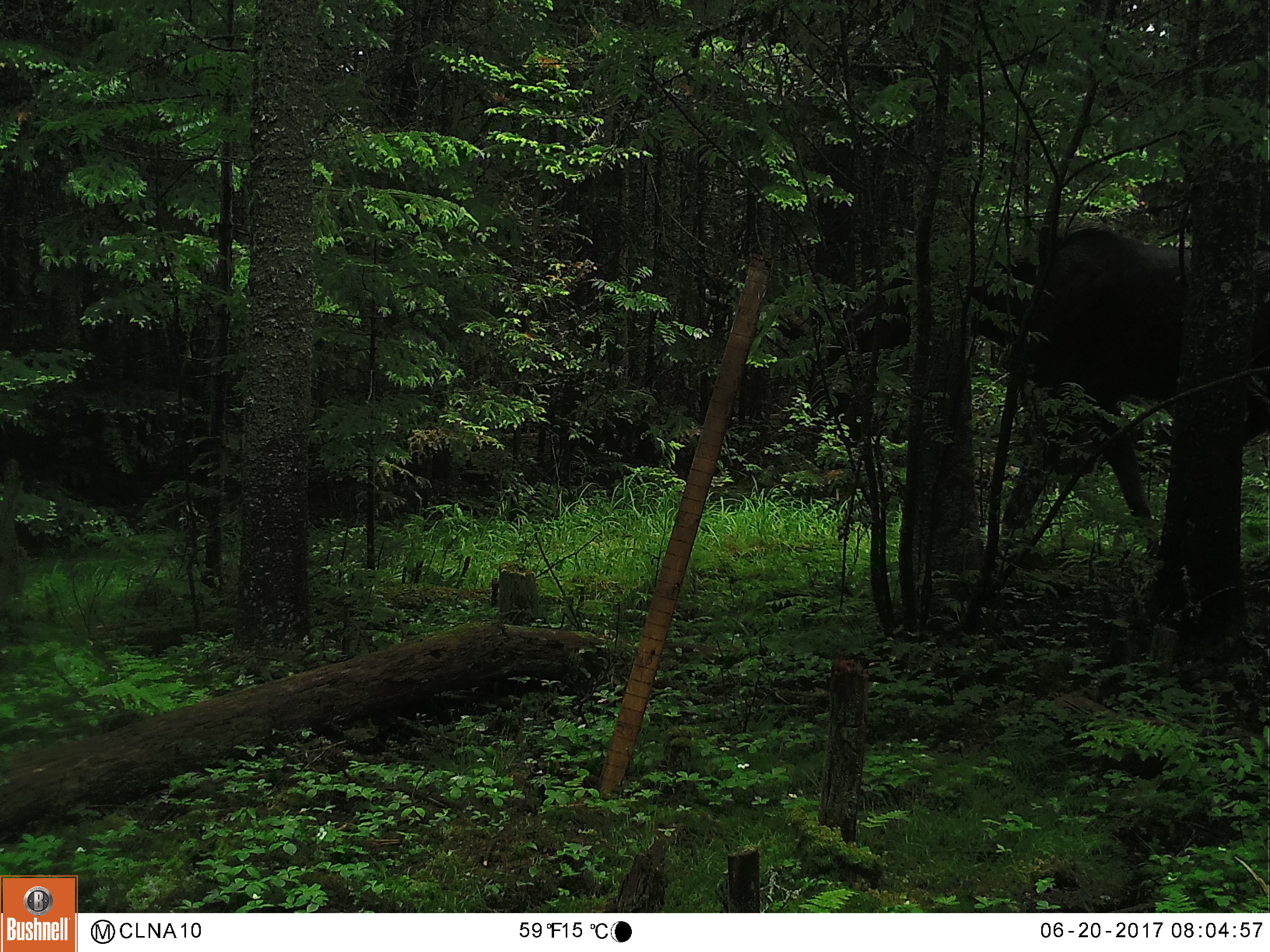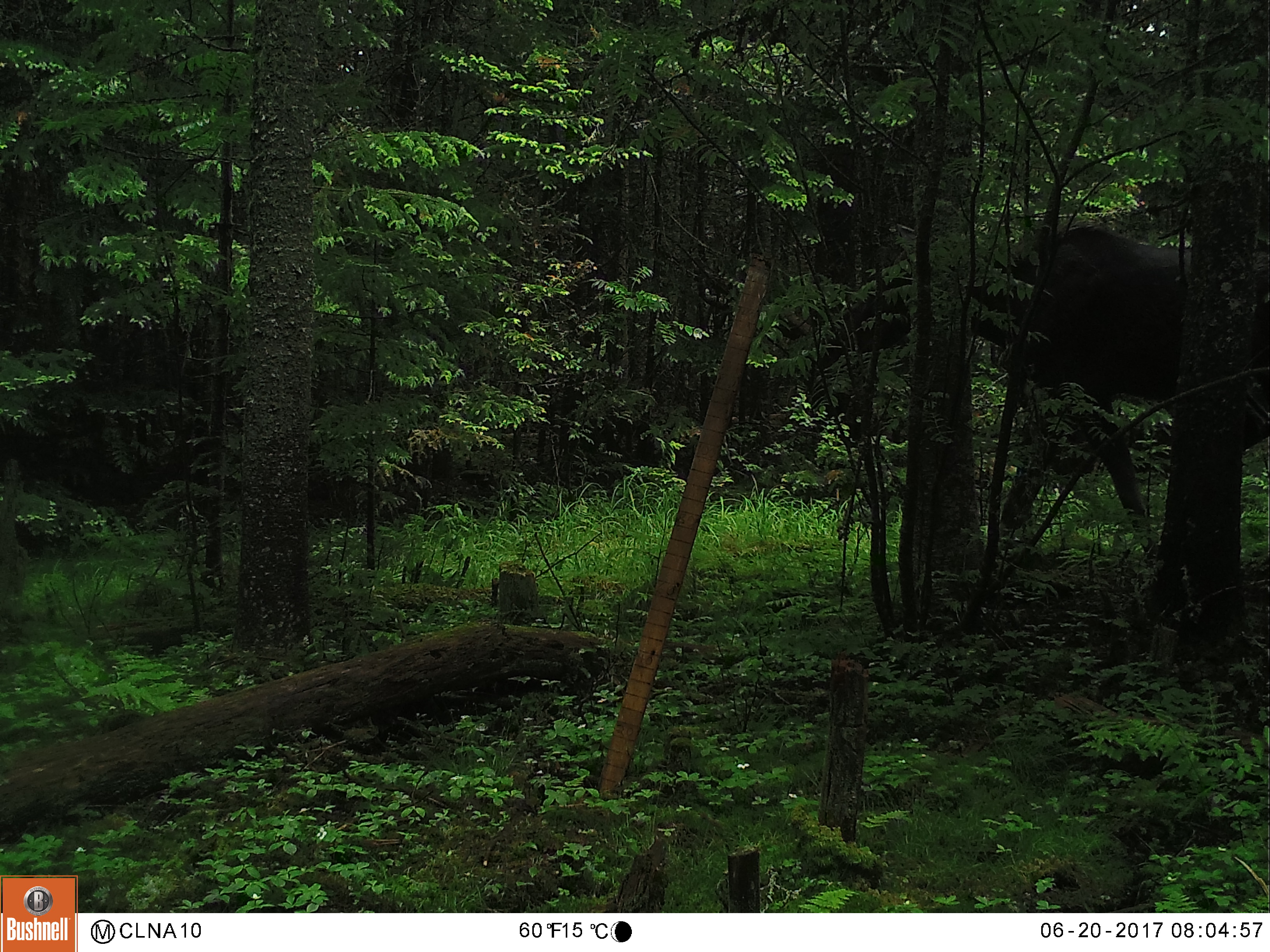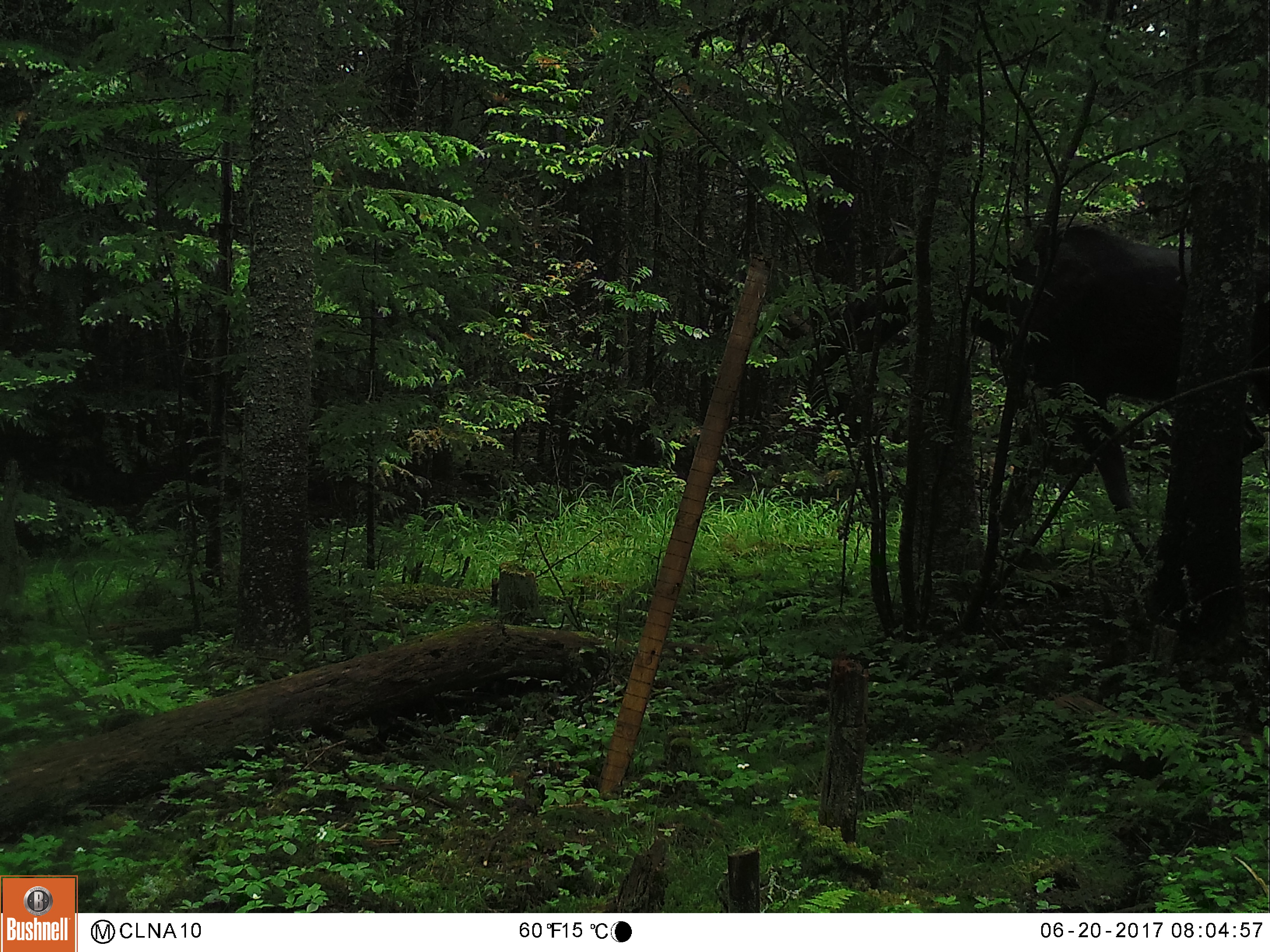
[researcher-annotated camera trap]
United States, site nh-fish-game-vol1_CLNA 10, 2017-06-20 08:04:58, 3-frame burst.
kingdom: Animalia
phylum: Chordata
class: Mammalia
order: Artiodactyla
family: Cervidae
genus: Alces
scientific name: Alces alces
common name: moose